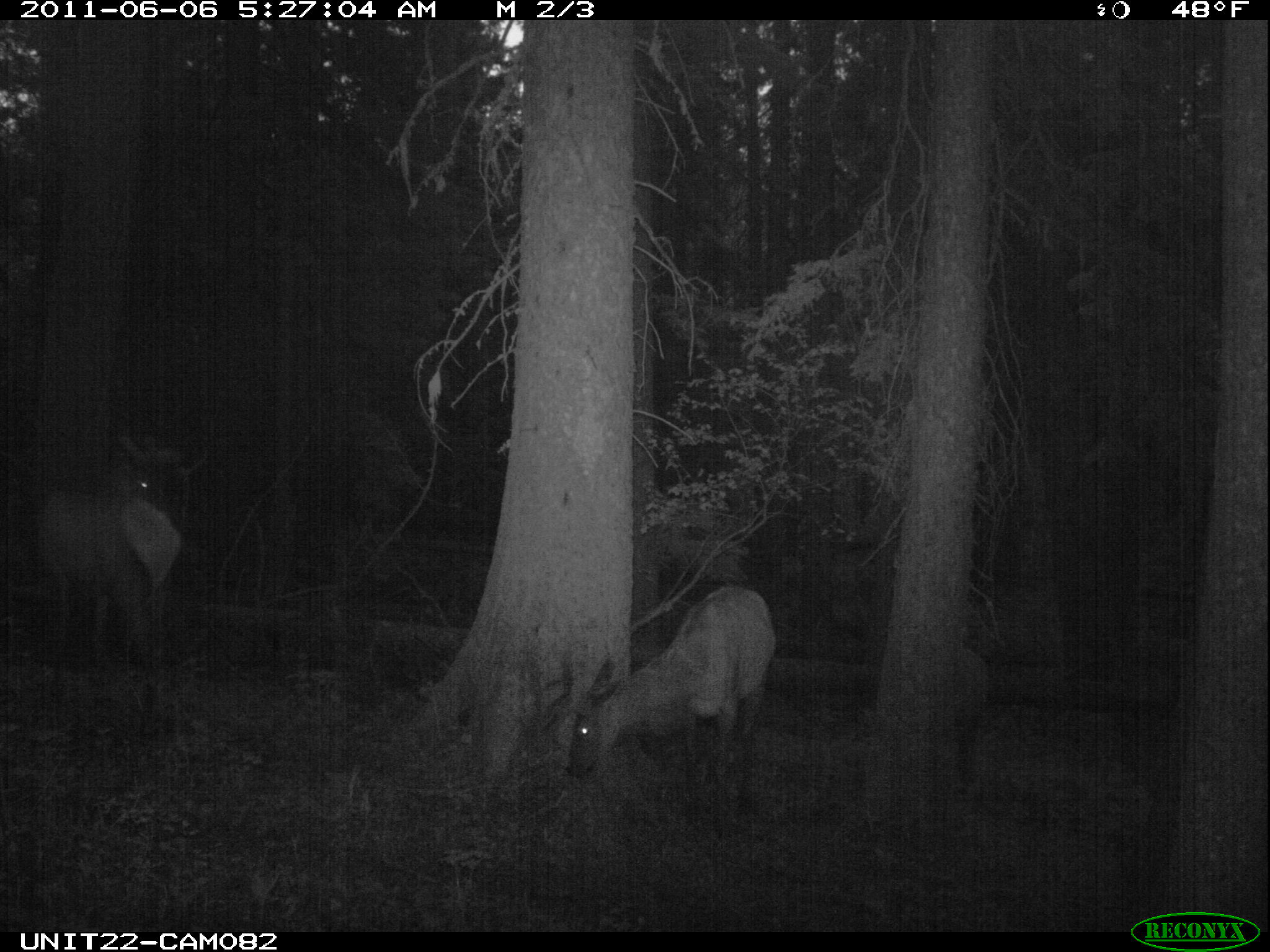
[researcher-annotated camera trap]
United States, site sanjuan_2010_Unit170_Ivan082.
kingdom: Animalia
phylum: Chordata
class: Mammalia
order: Artiodactyla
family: Cervidae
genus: Cervus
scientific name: Cervus elaphus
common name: red deer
Cervus elaphus (red deer).